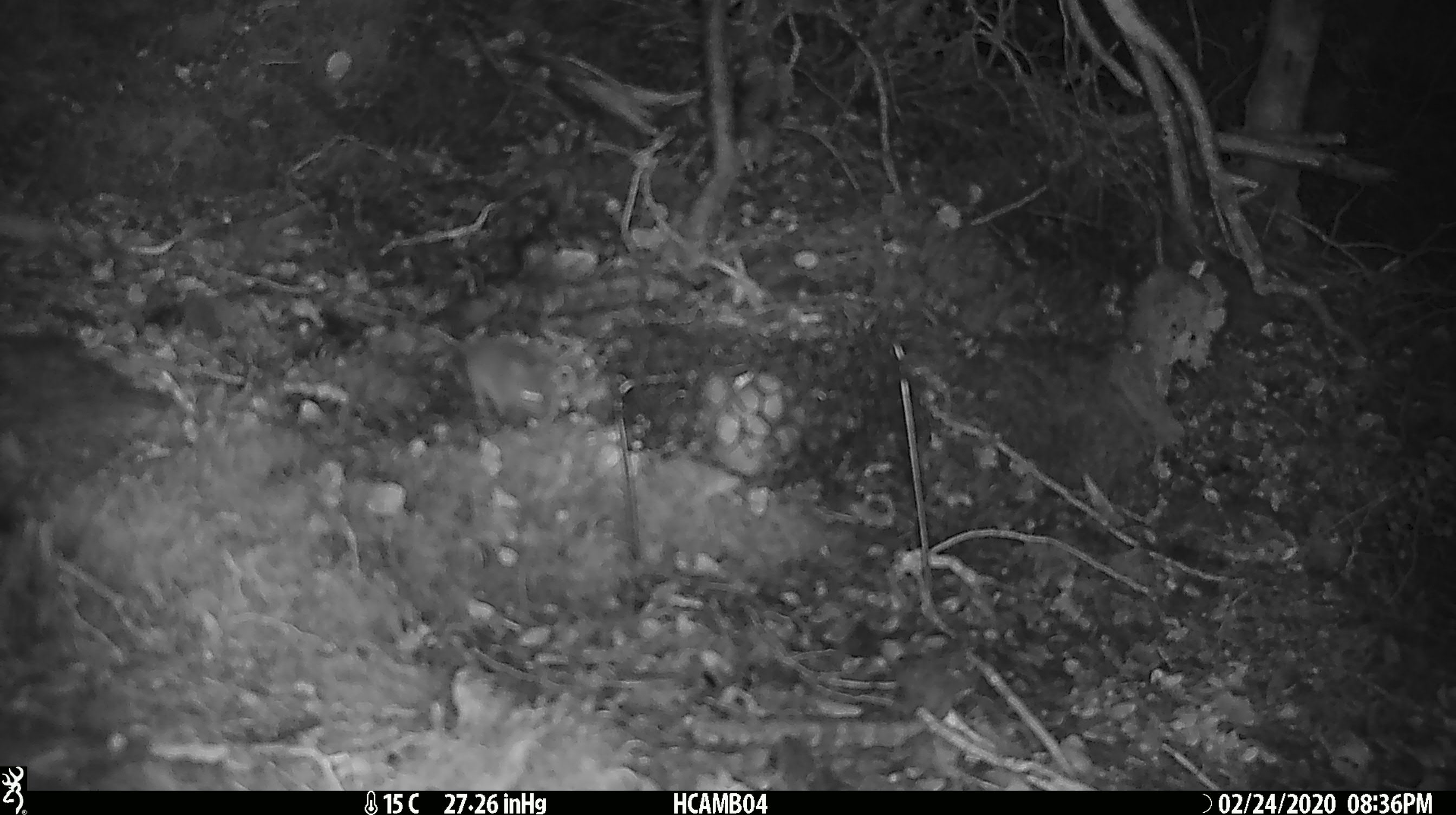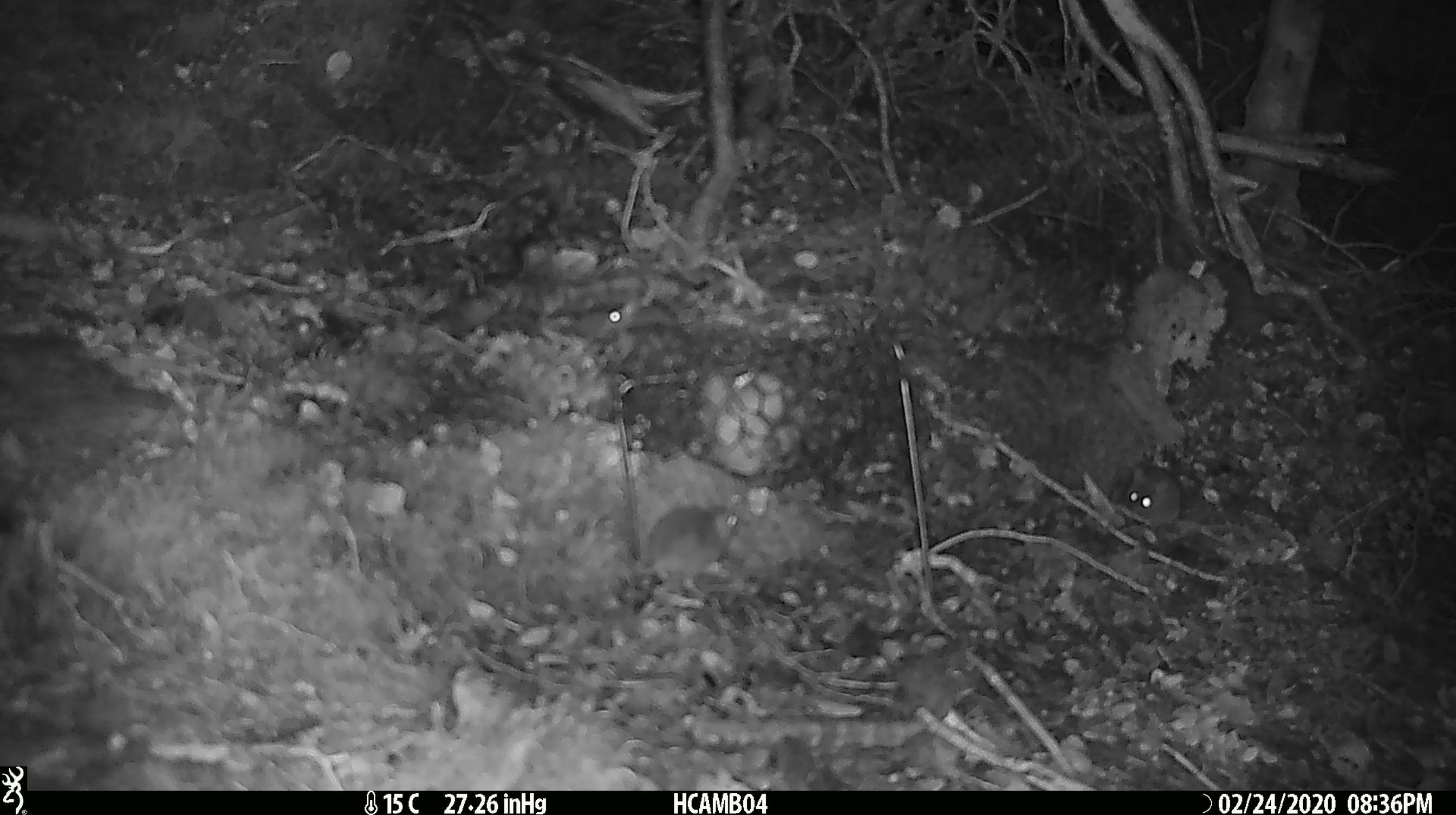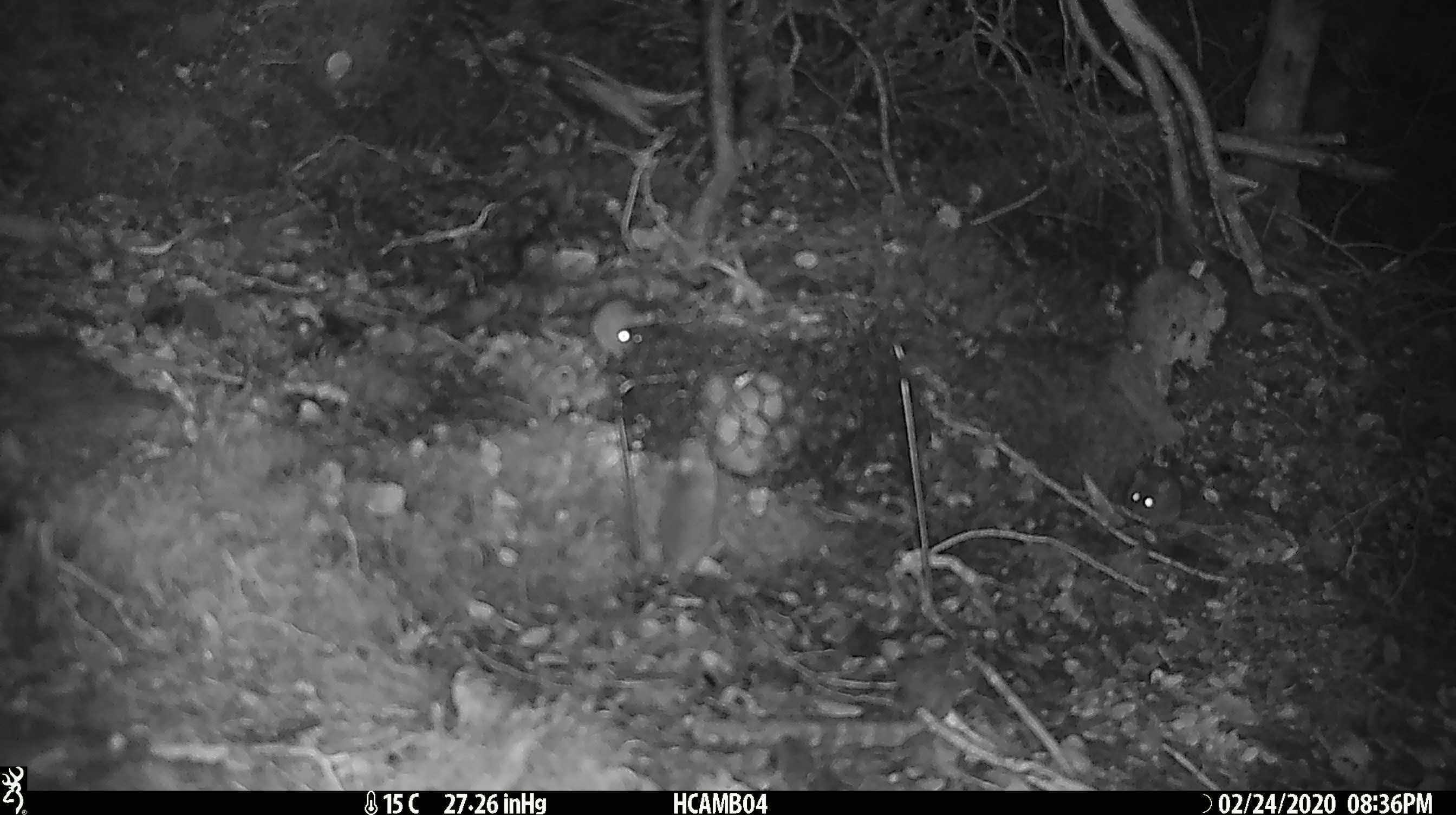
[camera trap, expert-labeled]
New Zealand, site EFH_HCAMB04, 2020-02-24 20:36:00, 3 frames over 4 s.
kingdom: Animalia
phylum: Chordata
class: Mammalia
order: Rodentia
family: Muridae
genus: Mus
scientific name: Mus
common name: mouse